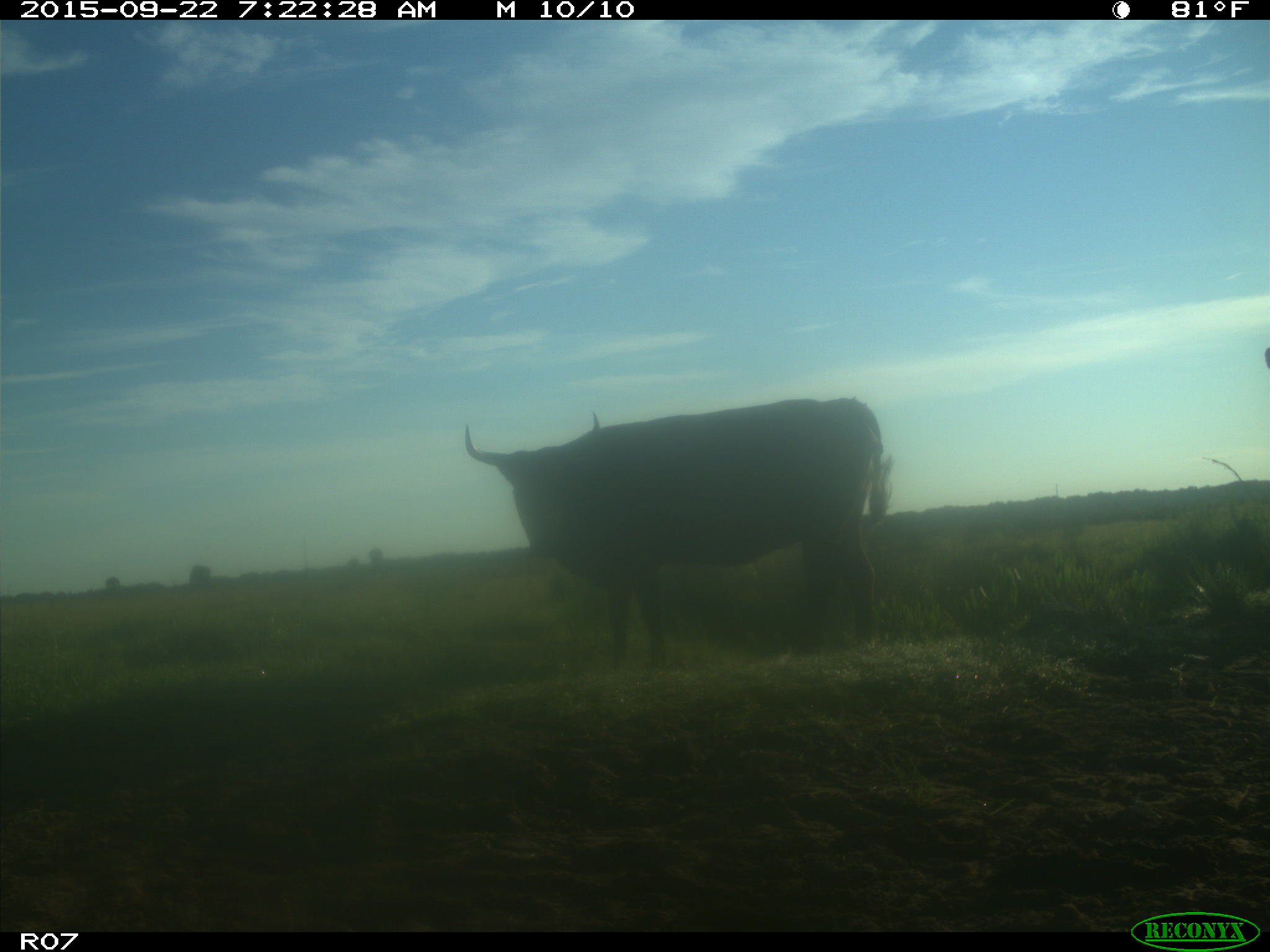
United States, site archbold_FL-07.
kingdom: Animalia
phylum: Chordata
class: Mammalia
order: Artiodactyla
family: Bovidae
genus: Bos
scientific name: Bos taurus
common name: domestic cow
Bos taurus (domestic cow).